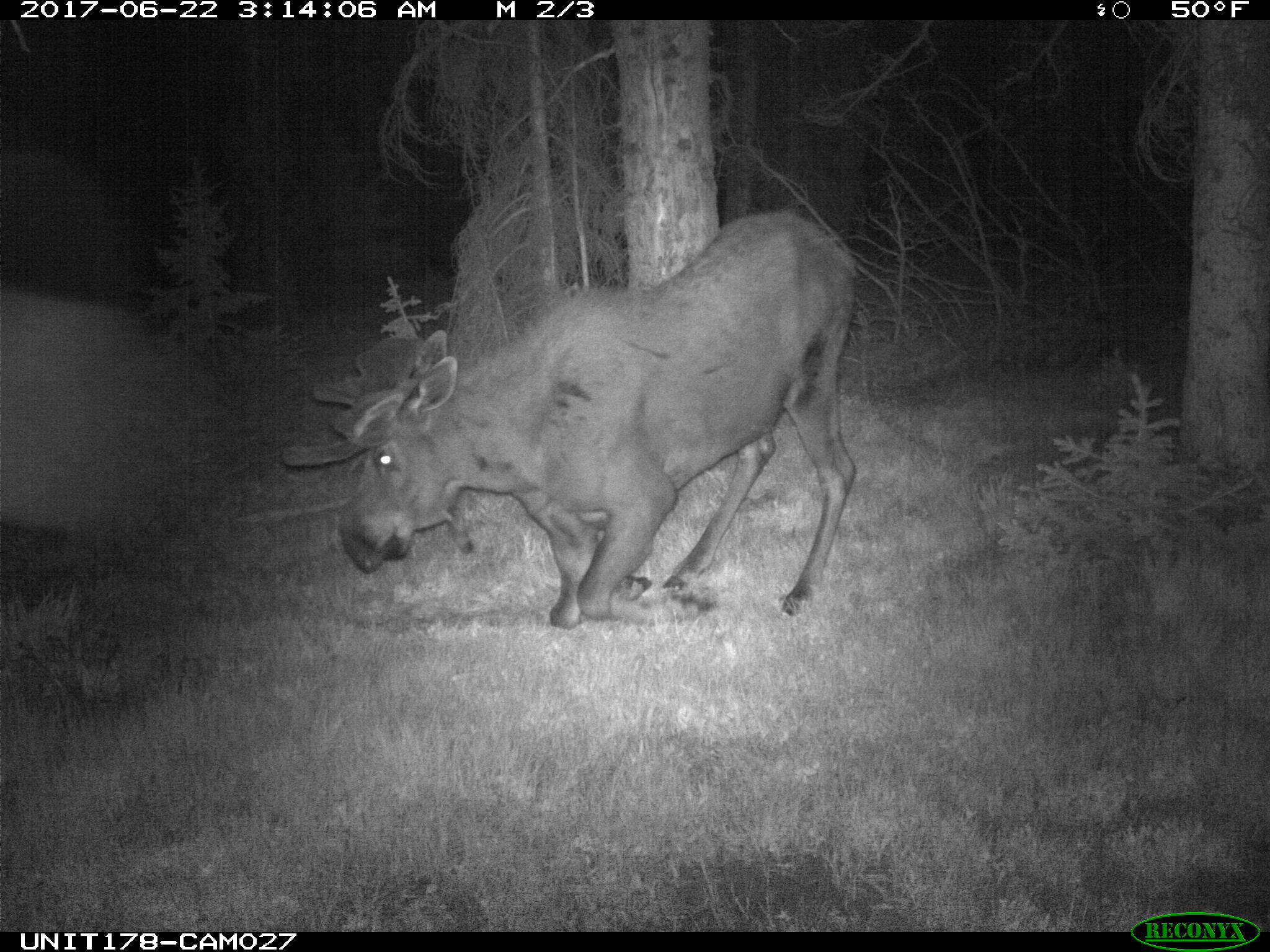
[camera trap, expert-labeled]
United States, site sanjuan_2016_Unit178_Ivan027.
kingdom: Animalia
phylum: Chordata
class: Mammalia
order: Artiodactyla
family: Cervidae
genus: Alces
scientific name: Alces alces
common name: moose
Alces alces (moose).